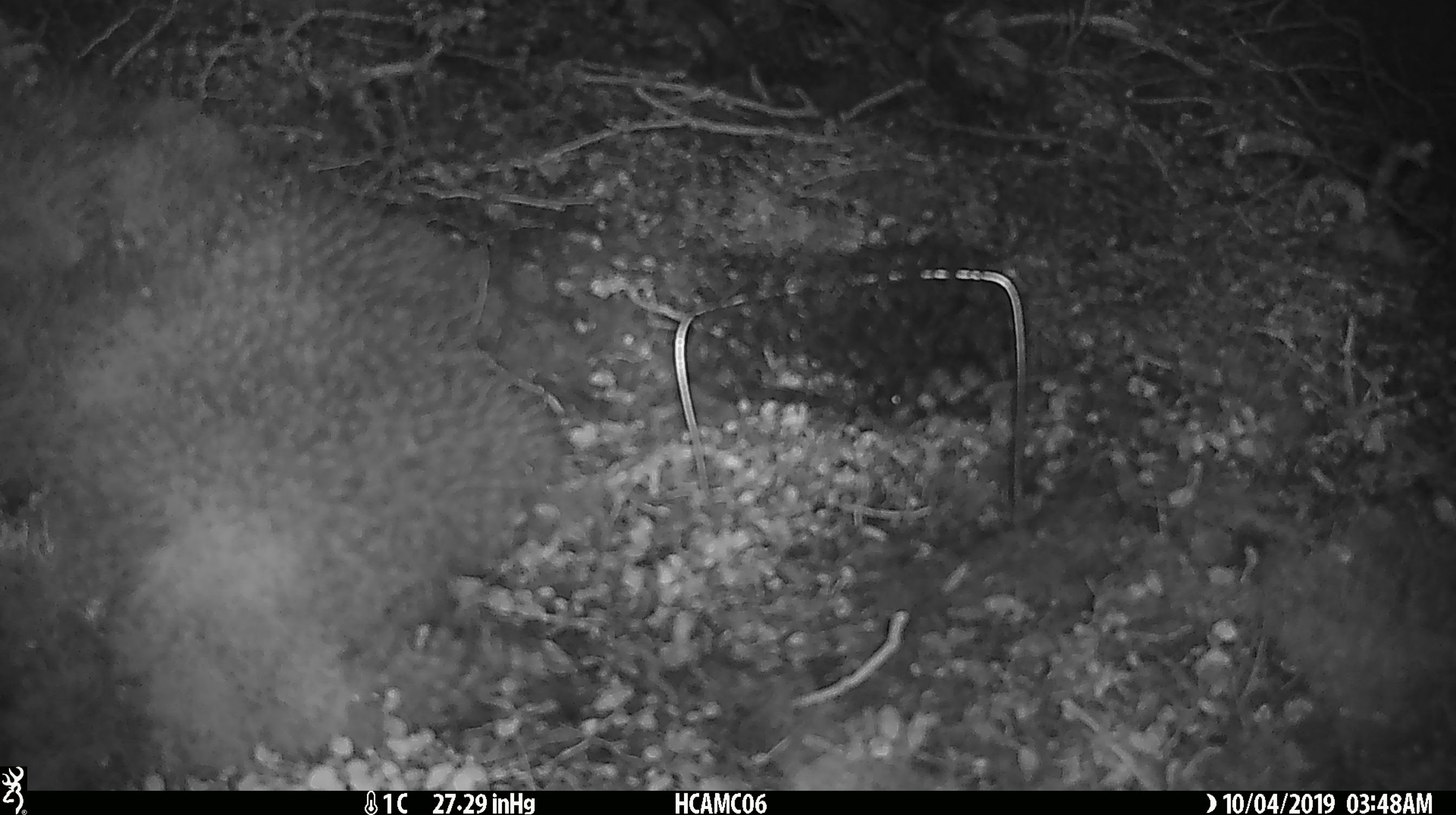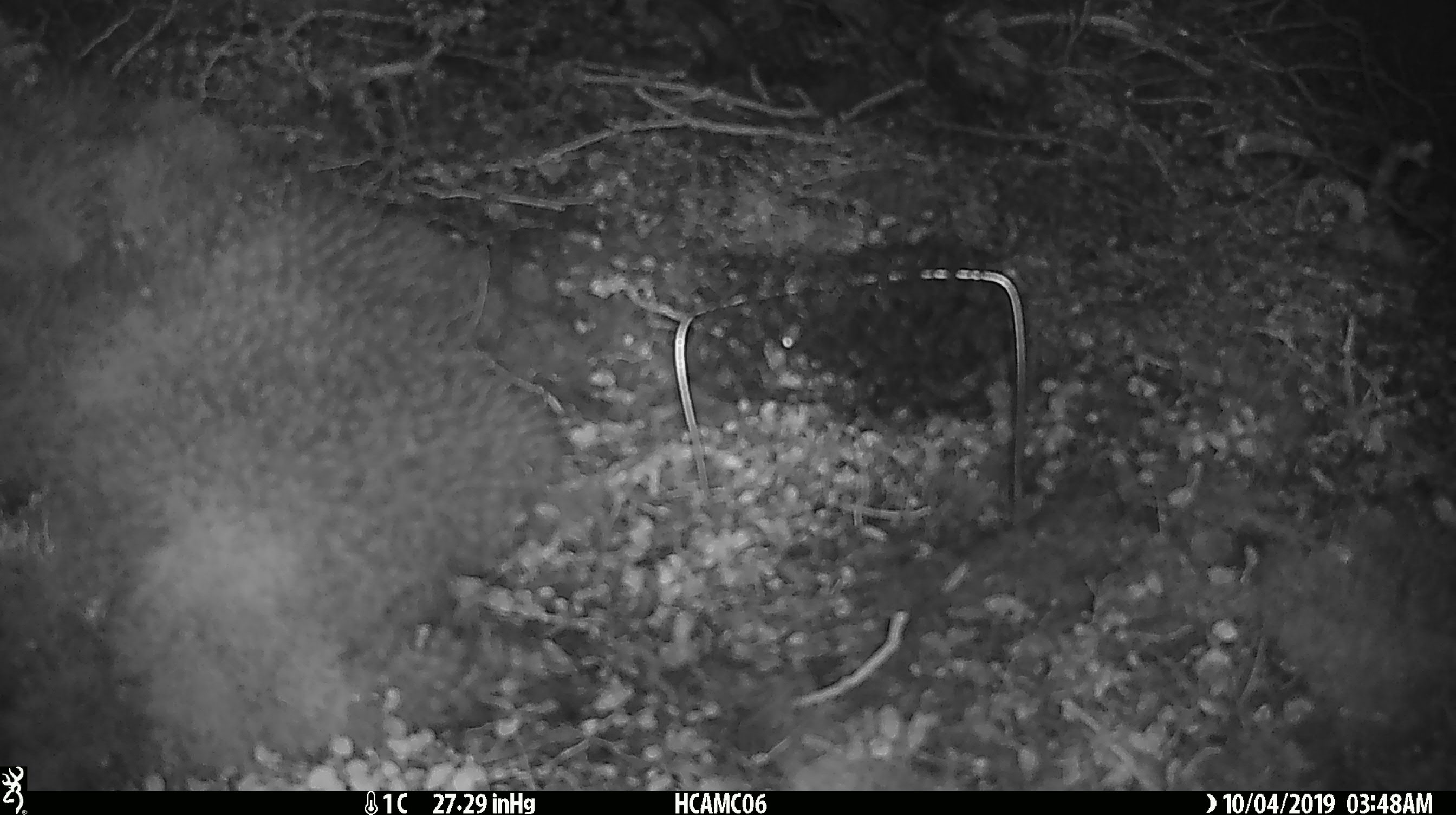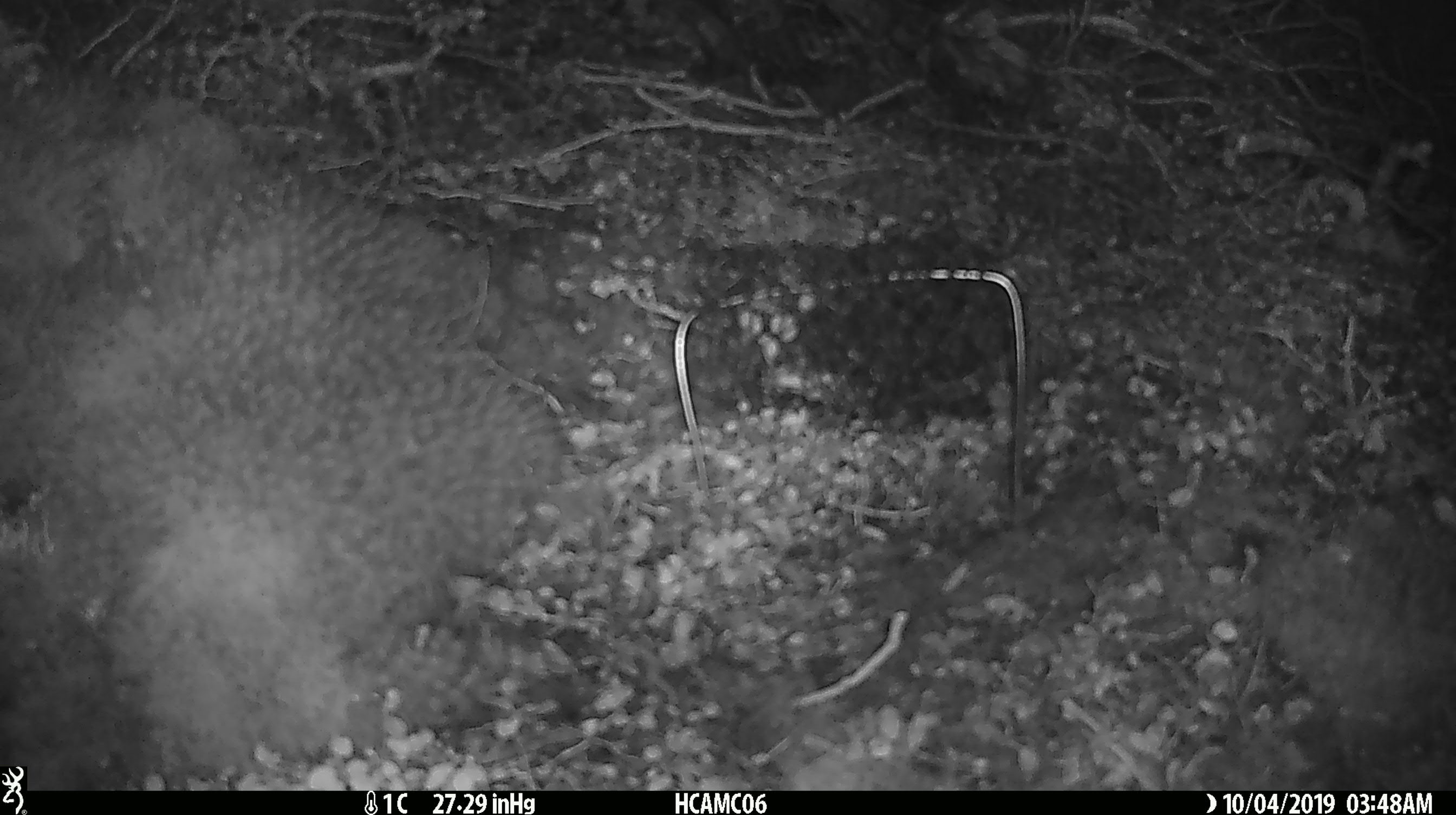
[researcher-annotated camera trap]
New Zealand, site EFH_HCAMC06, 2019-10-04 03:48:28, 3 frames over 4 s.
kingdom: Animalia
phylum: Chordata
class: Mammalia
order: Rodentia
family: Muridae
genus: Mus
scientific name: Mus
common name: mouse